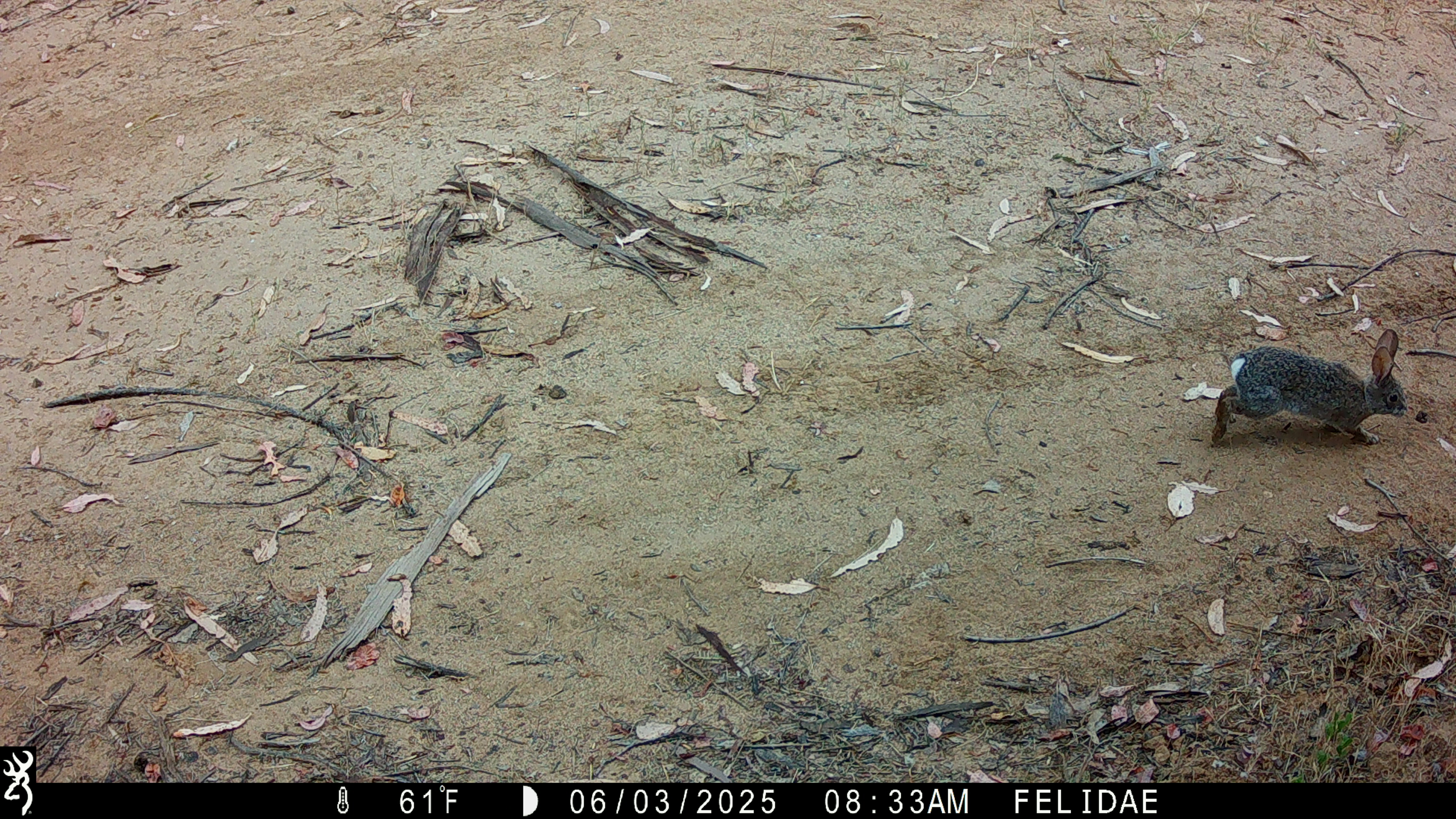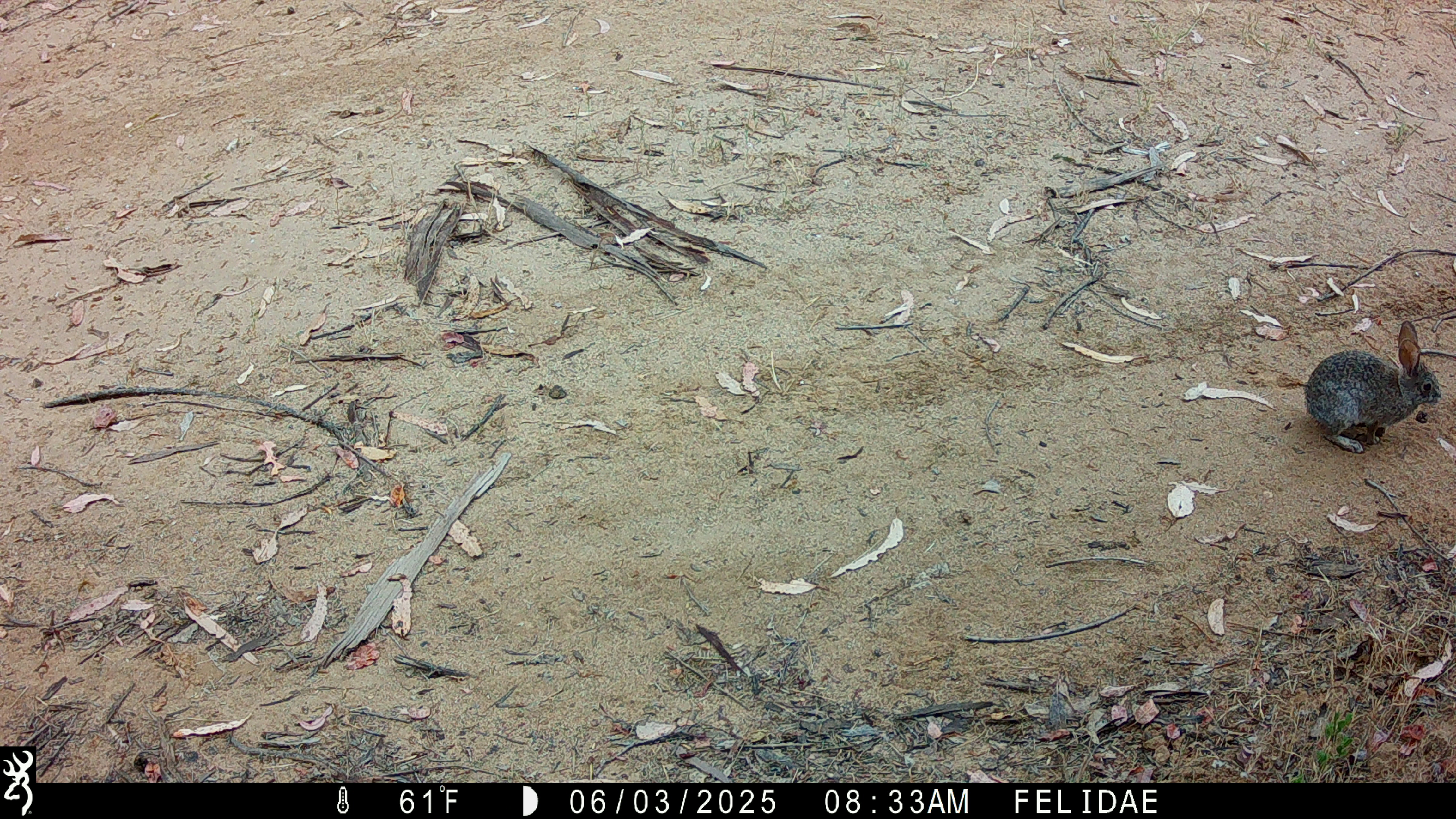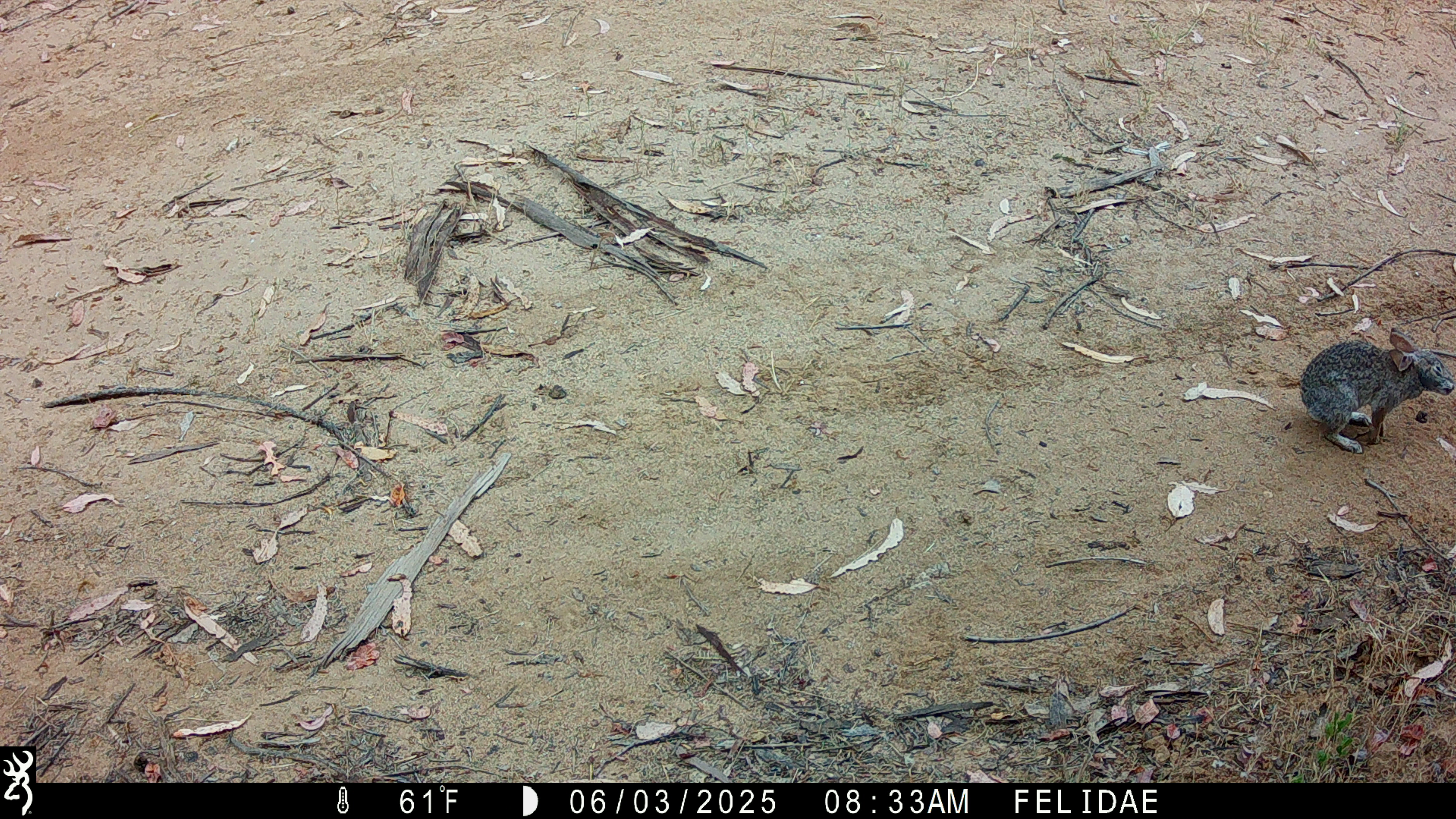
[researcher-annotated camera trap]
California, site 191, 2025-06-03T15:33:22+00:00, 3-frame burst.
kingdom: Animalia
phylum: Chordata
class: Mammalia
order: Lagomorpha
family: Leporidae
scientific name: Leporidae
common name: rabbit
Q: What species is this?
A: Rabbit (Leporidae).